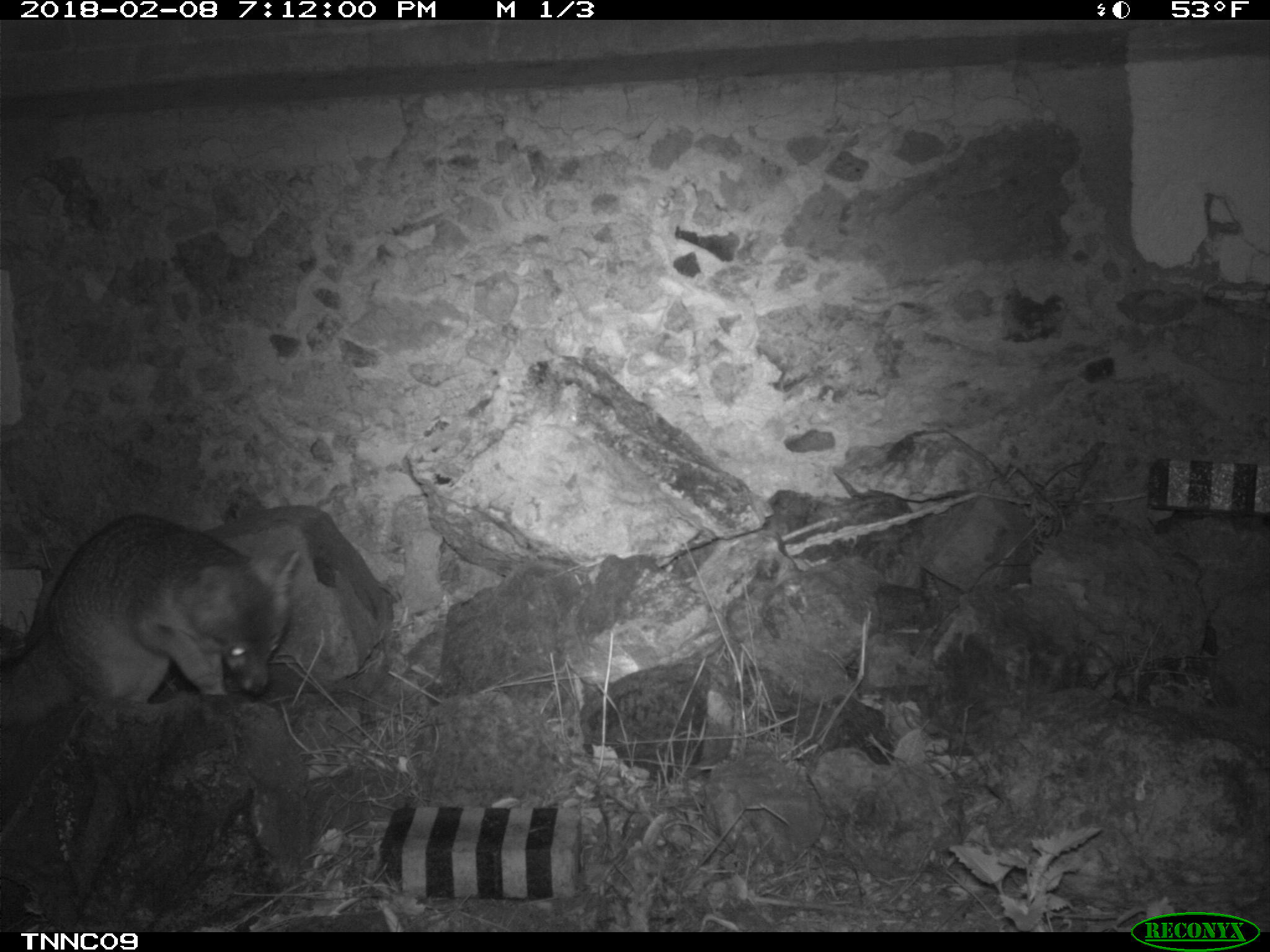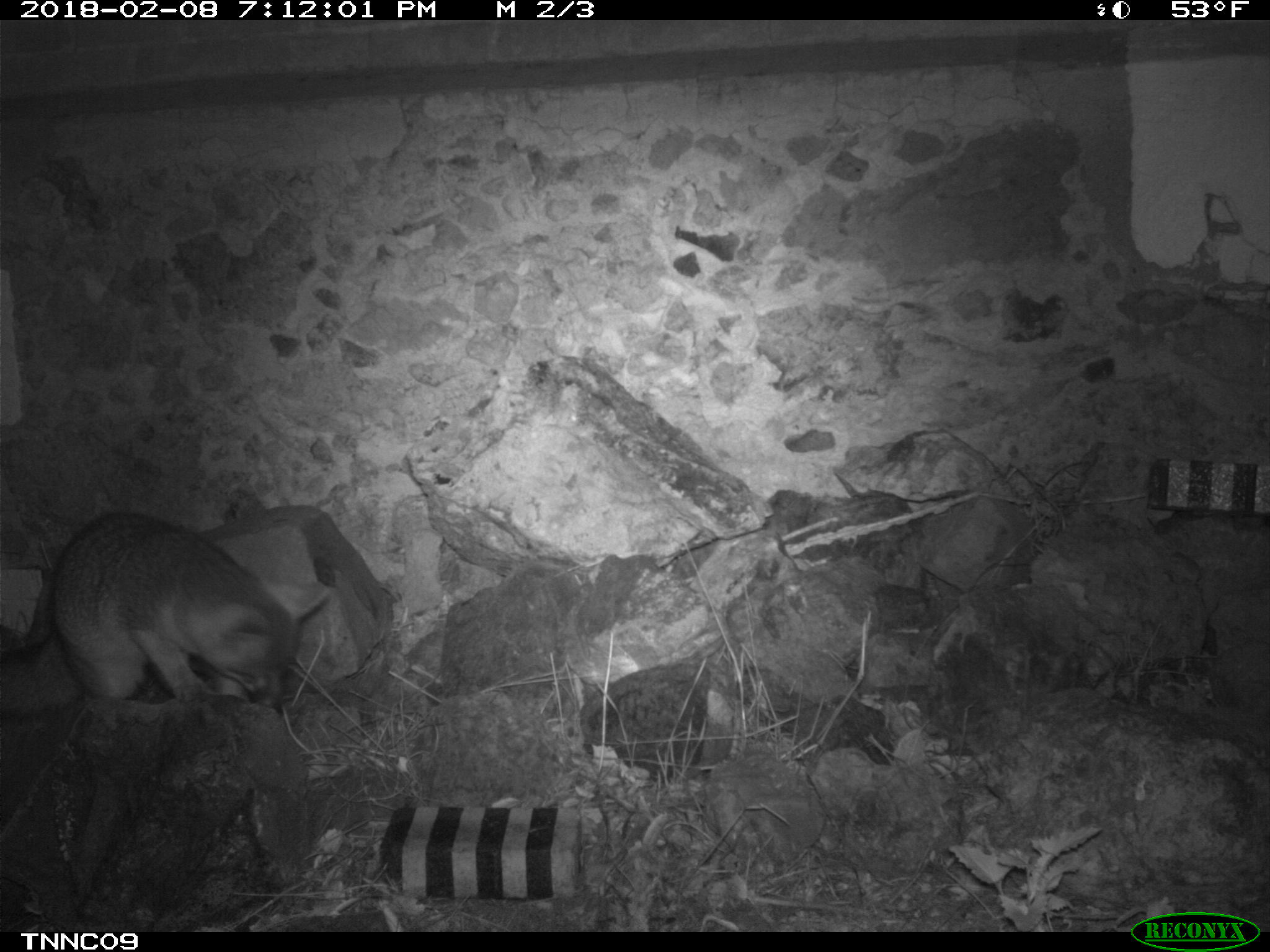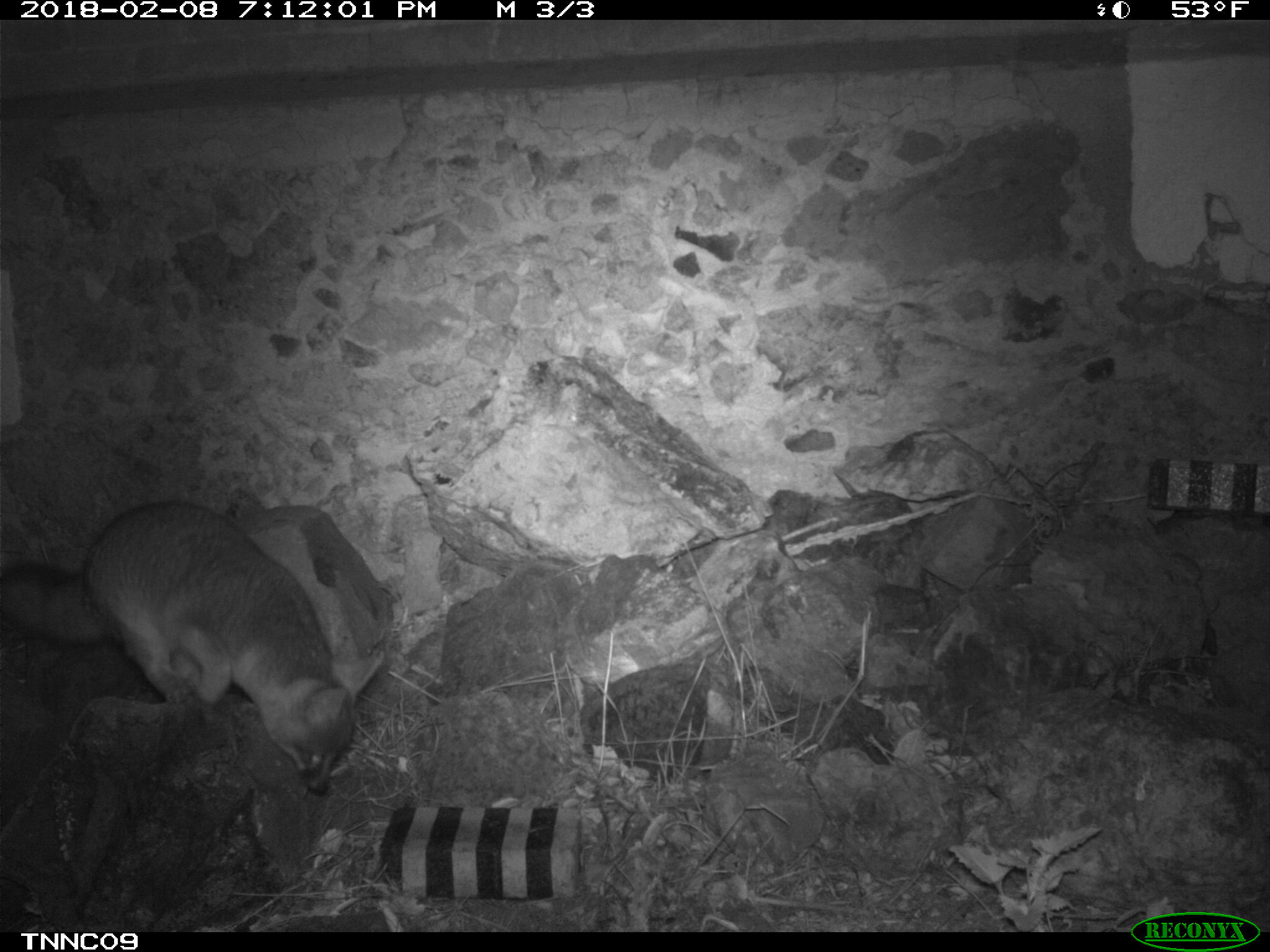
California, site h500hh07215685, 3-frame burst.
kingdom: Animalia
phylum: Chordata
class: Mammalia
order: Carnivora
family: Canidae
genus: Urocyon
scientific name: Urocyon littoralis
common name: island fox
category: fox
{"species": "fox (island fox) (Urocyon littoralis)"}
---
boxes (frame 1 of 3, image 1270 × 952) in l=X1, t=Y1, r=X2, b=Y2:
fox: l=0, t=512, r=300, b=729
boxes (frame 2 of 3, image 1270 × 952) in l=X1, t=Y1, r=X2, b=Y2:
fox: l=0, t=513, r=329, b=715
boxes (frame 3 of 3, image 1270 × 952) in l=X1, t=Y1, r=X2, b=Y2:
fox: l=0, t=501, r=381, b=793